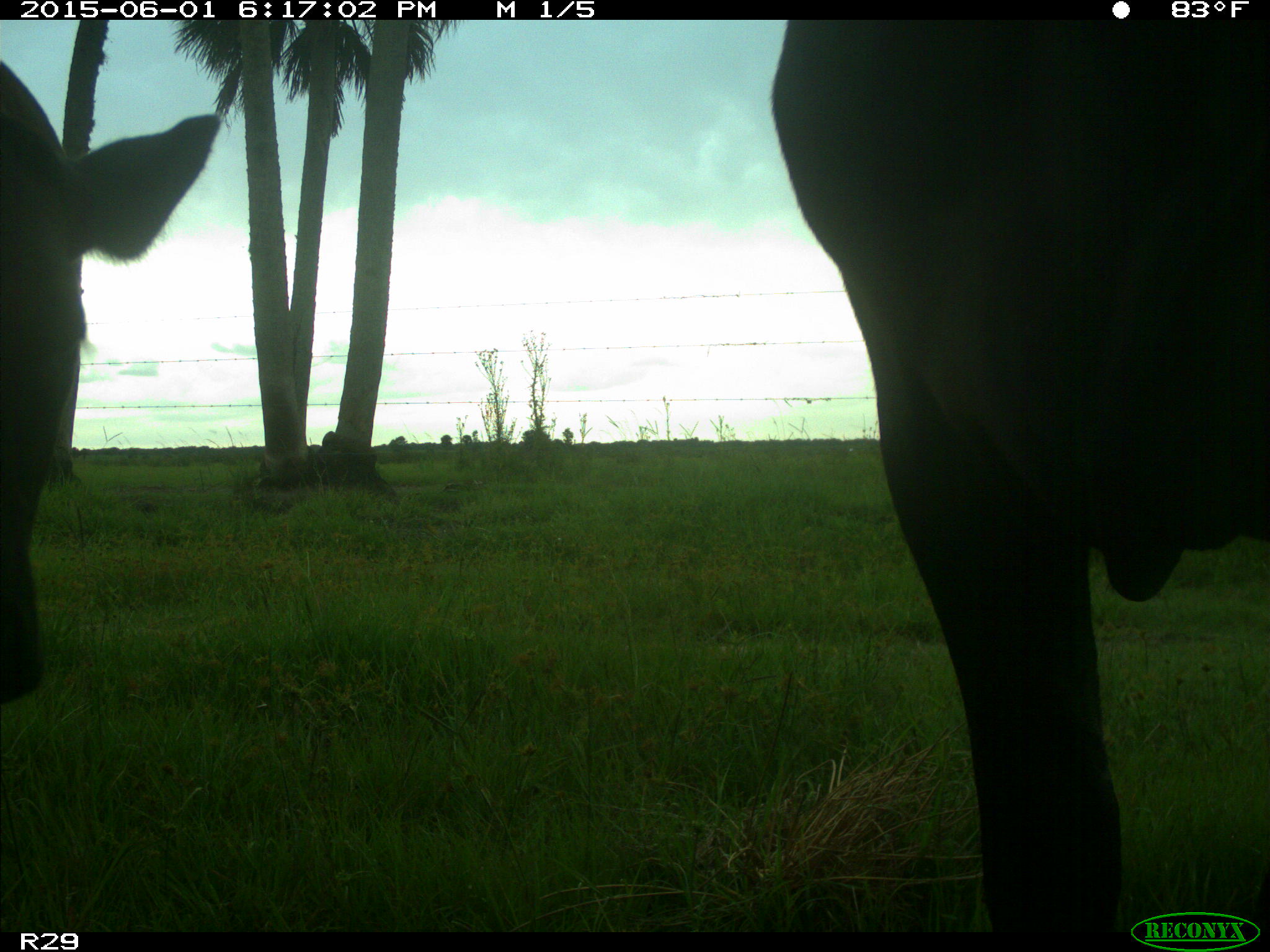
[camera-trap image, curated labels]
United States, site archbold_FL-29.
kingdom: Animalia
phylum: Chordata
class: Mammalia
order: Artiodactyla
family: Bovidae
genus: Bos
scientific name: Bos taurus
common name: domestic cow